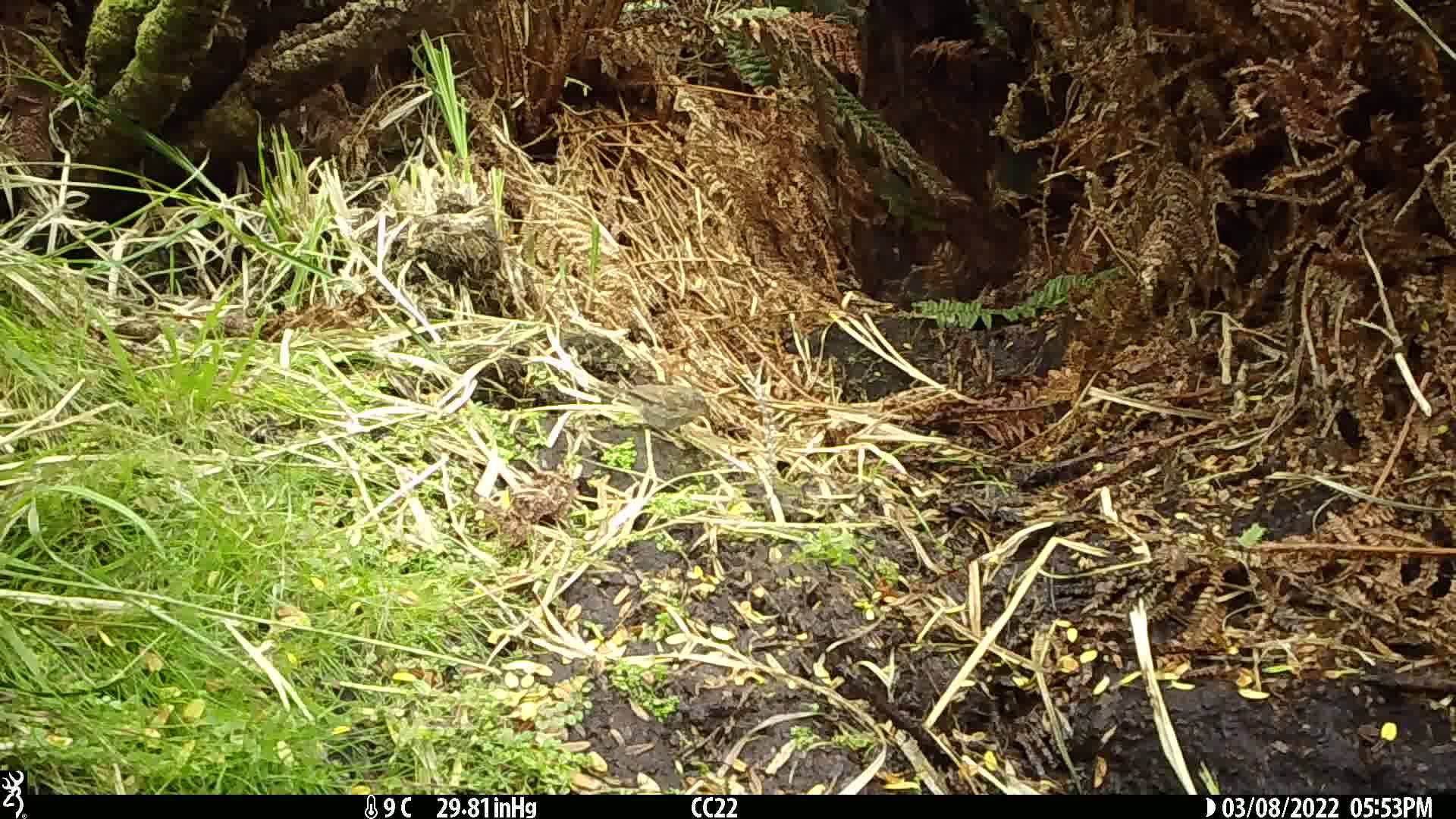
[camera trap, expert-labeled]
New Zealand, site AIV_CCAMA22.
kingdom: Animalia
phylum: Chordata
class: Aves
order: Passeriformes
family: Prunellidae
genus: Prunella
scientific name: Prunella modularis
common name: dunnock